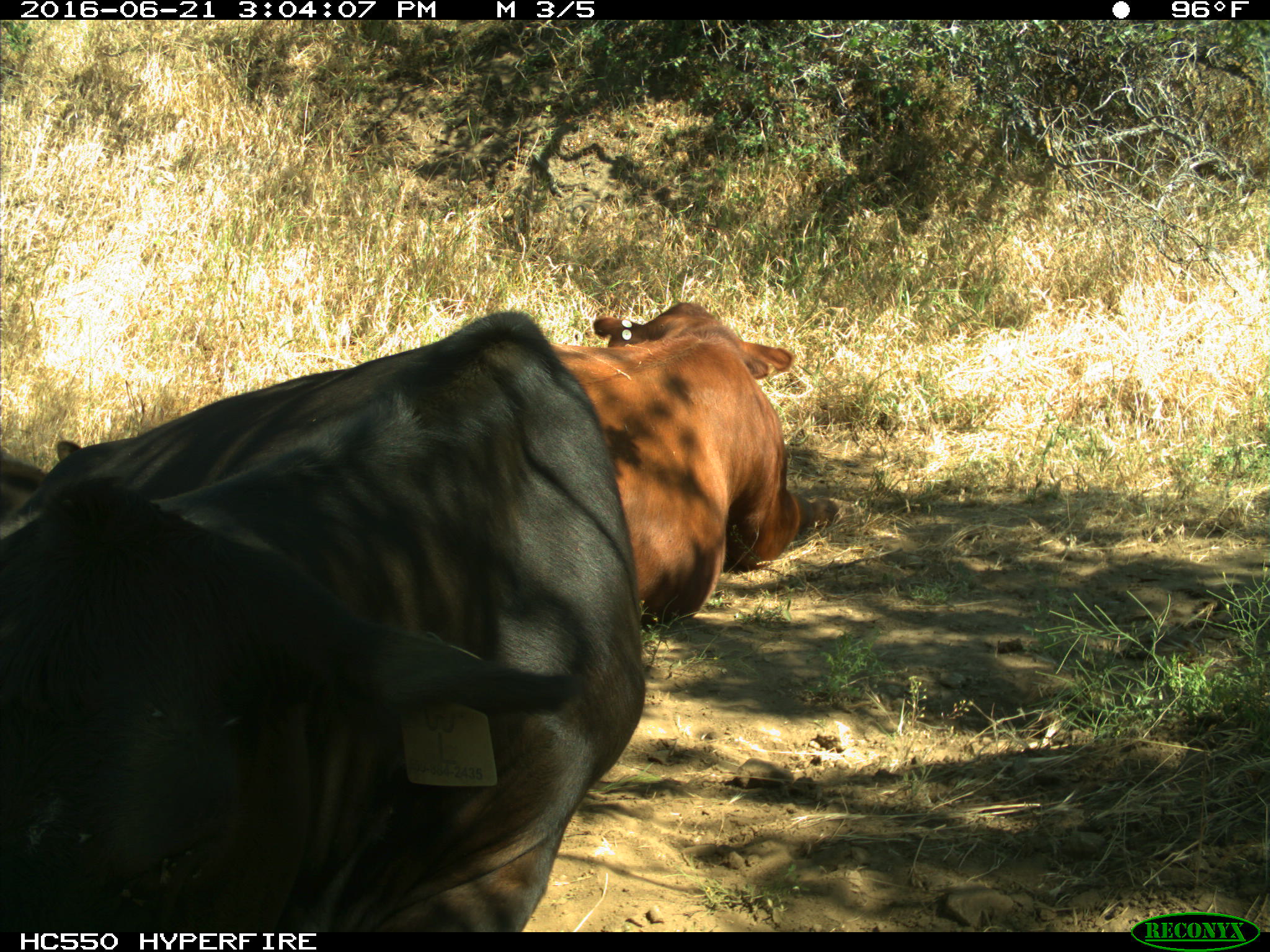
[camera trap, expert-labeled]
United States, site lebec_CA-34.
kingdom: Animalia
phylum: Chordata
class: Mammalia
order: Artiodactyla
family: Bovidae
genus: Bos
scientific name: Bos taurus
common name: domestic cow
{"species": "Bos taurus (domestic cow)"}